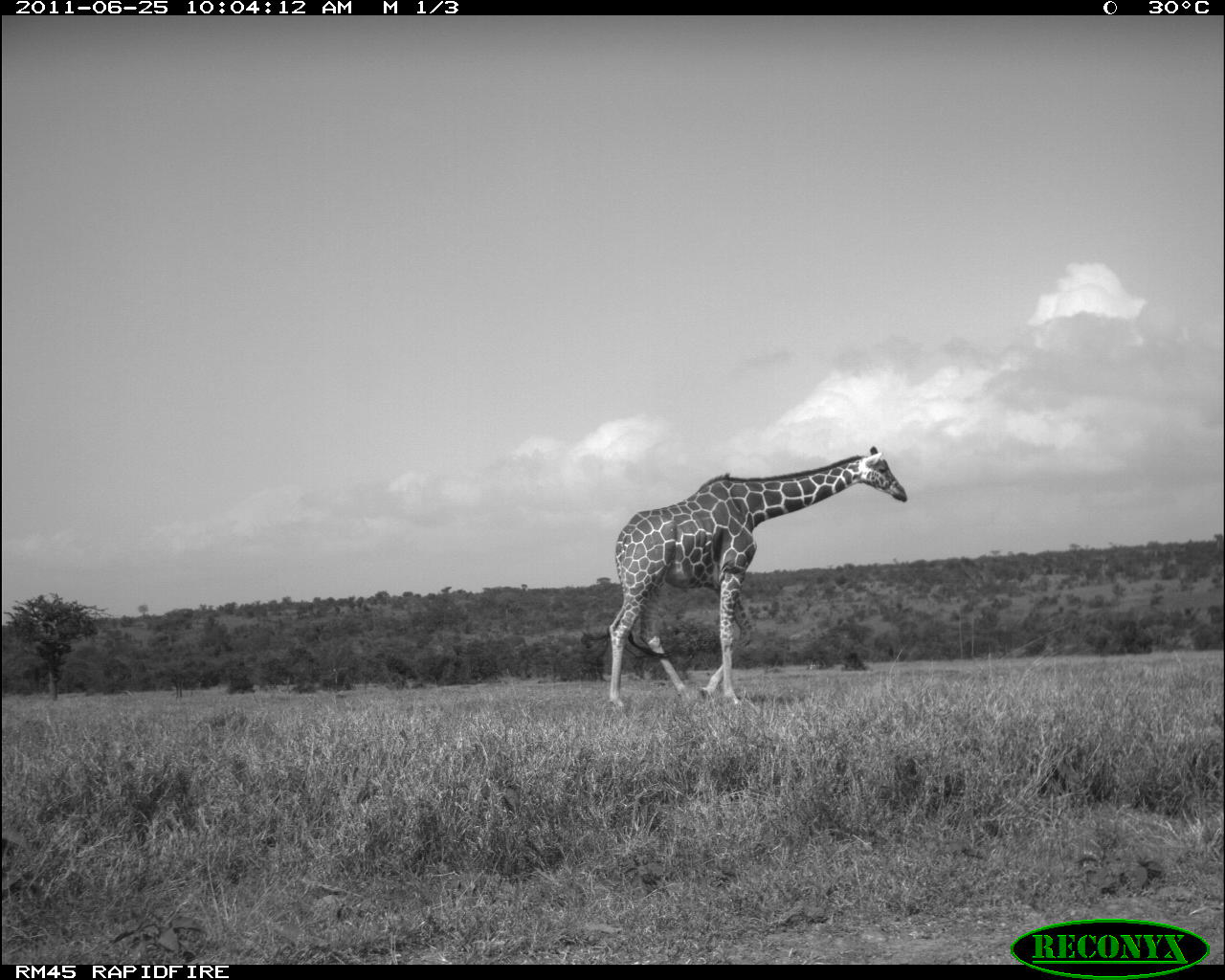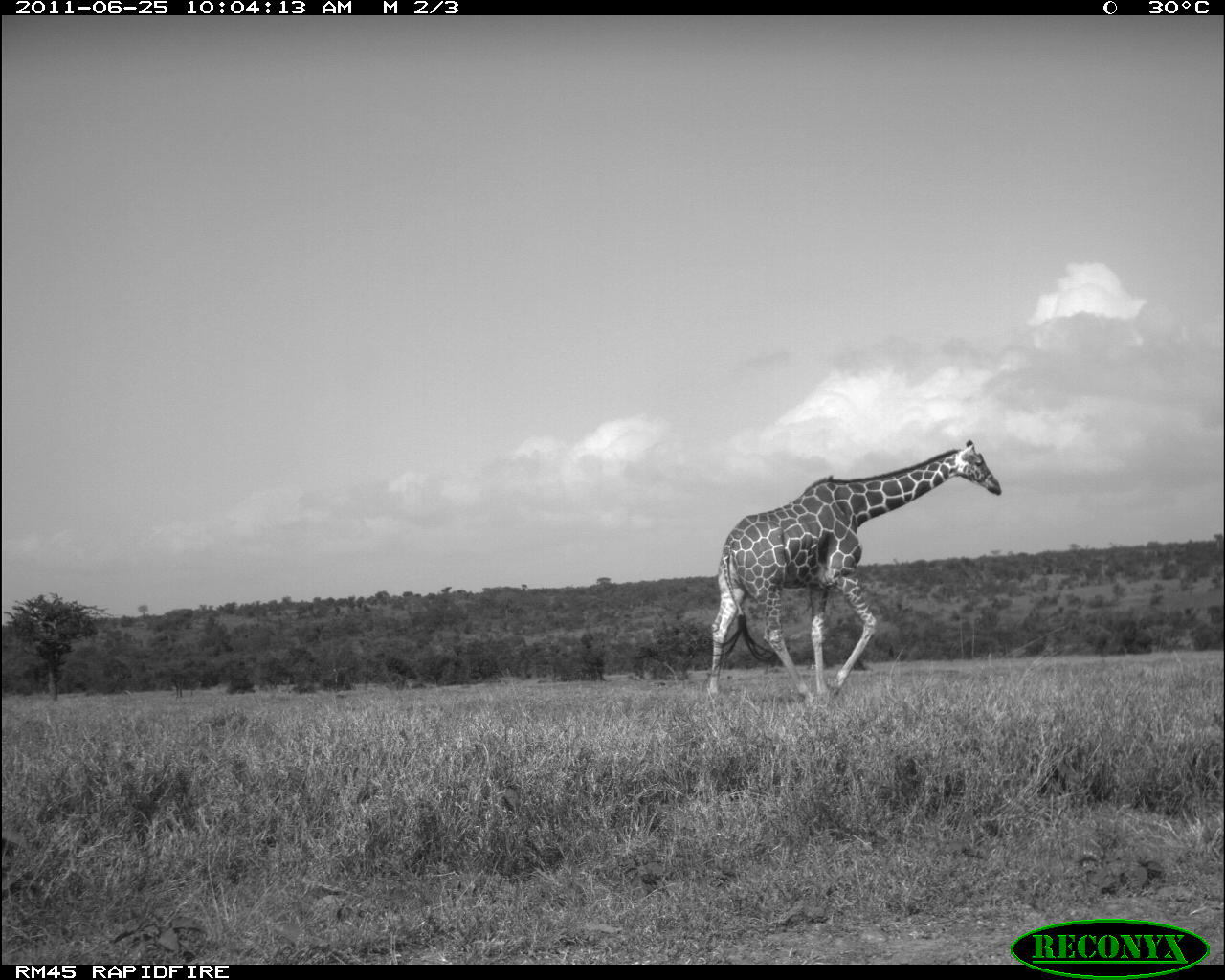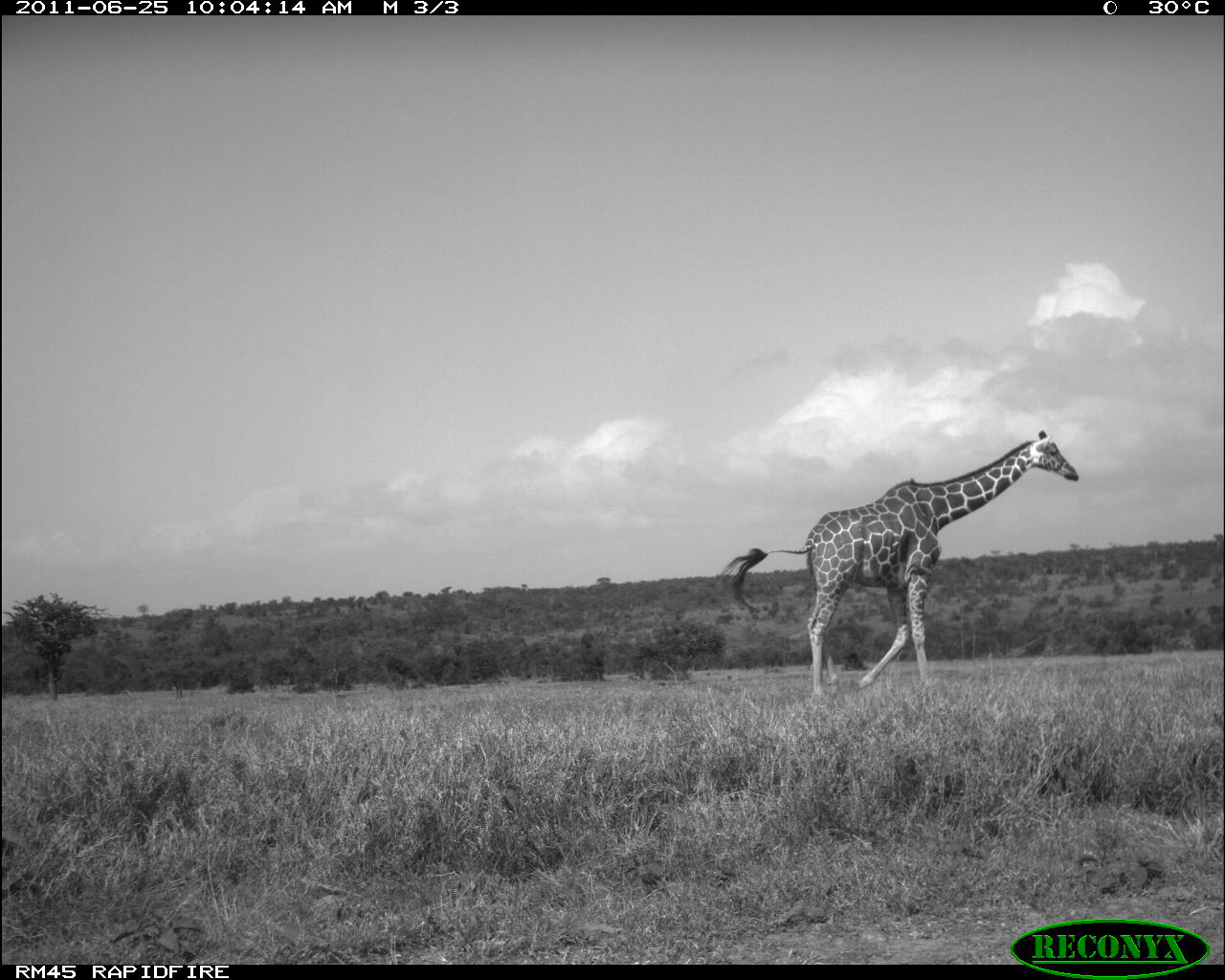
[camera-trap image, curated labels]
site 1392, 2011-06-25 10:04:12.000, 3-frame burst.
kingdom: Animalia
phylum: Chordata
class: Mammalia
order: Artiodactyla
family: Giraffidae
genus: Giraffa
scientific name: Giraffa camelopardalis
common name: giraffe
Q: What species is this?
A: Giraffa camelopardalis (giraffe).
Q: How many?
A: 1.